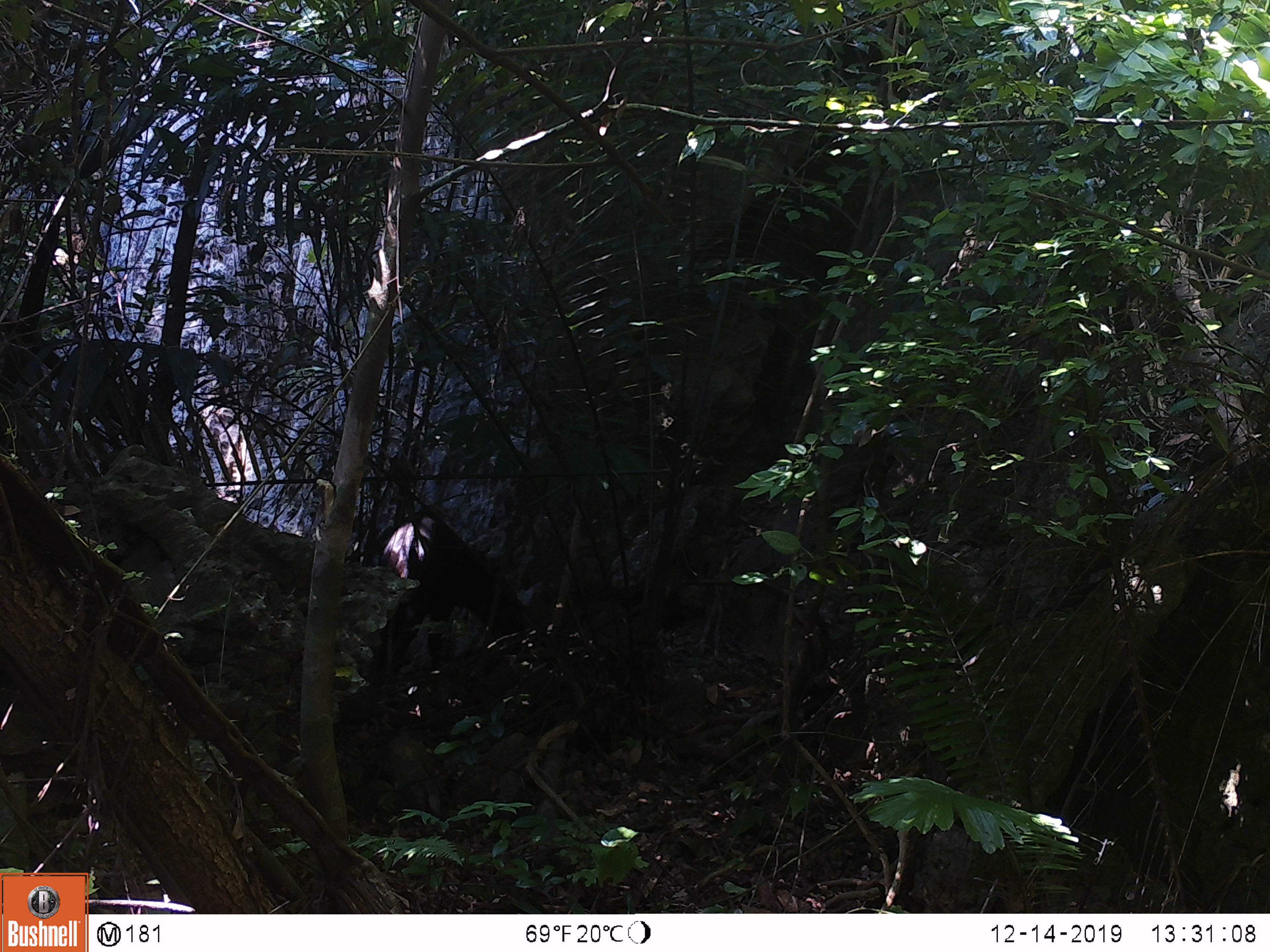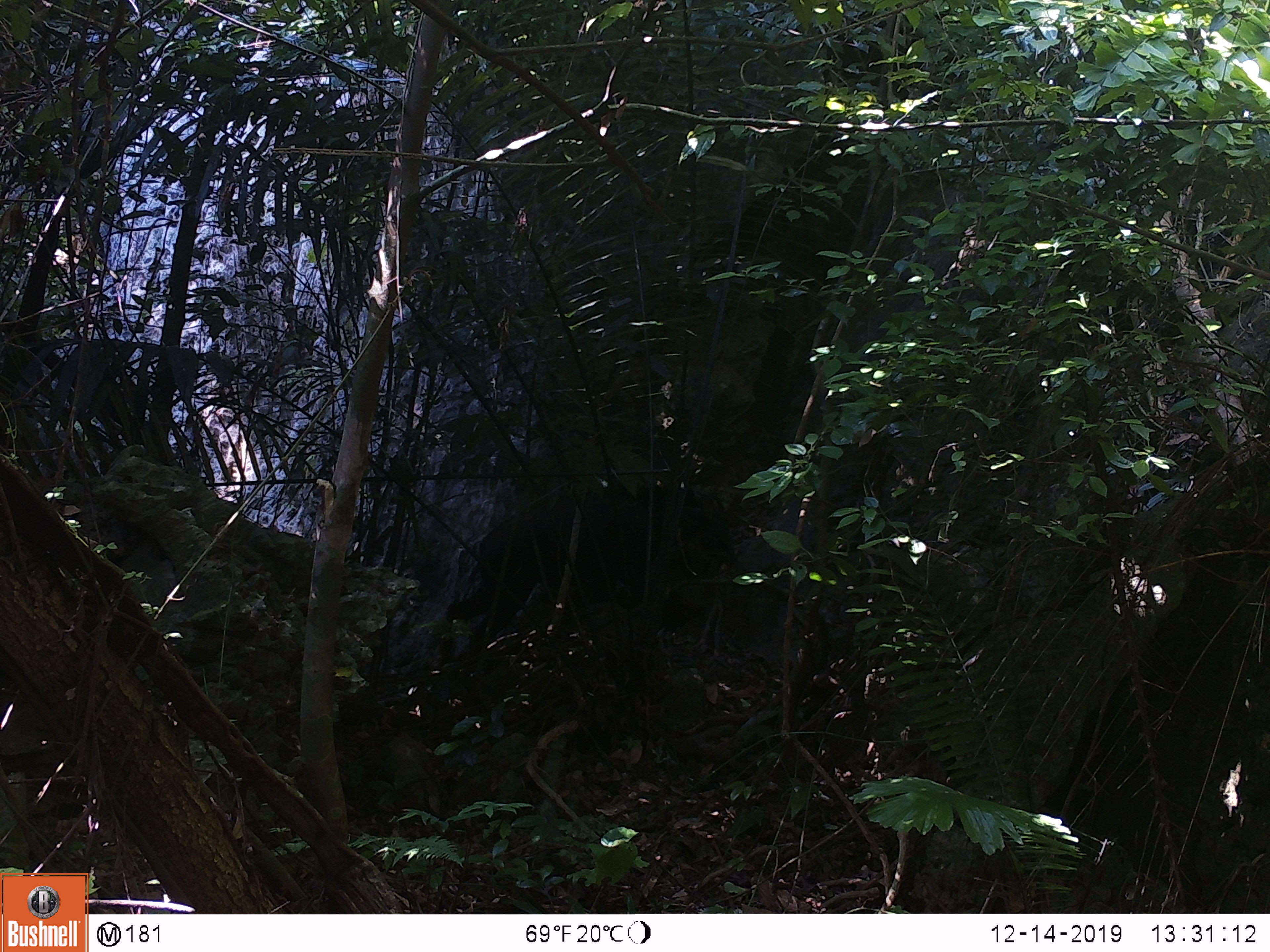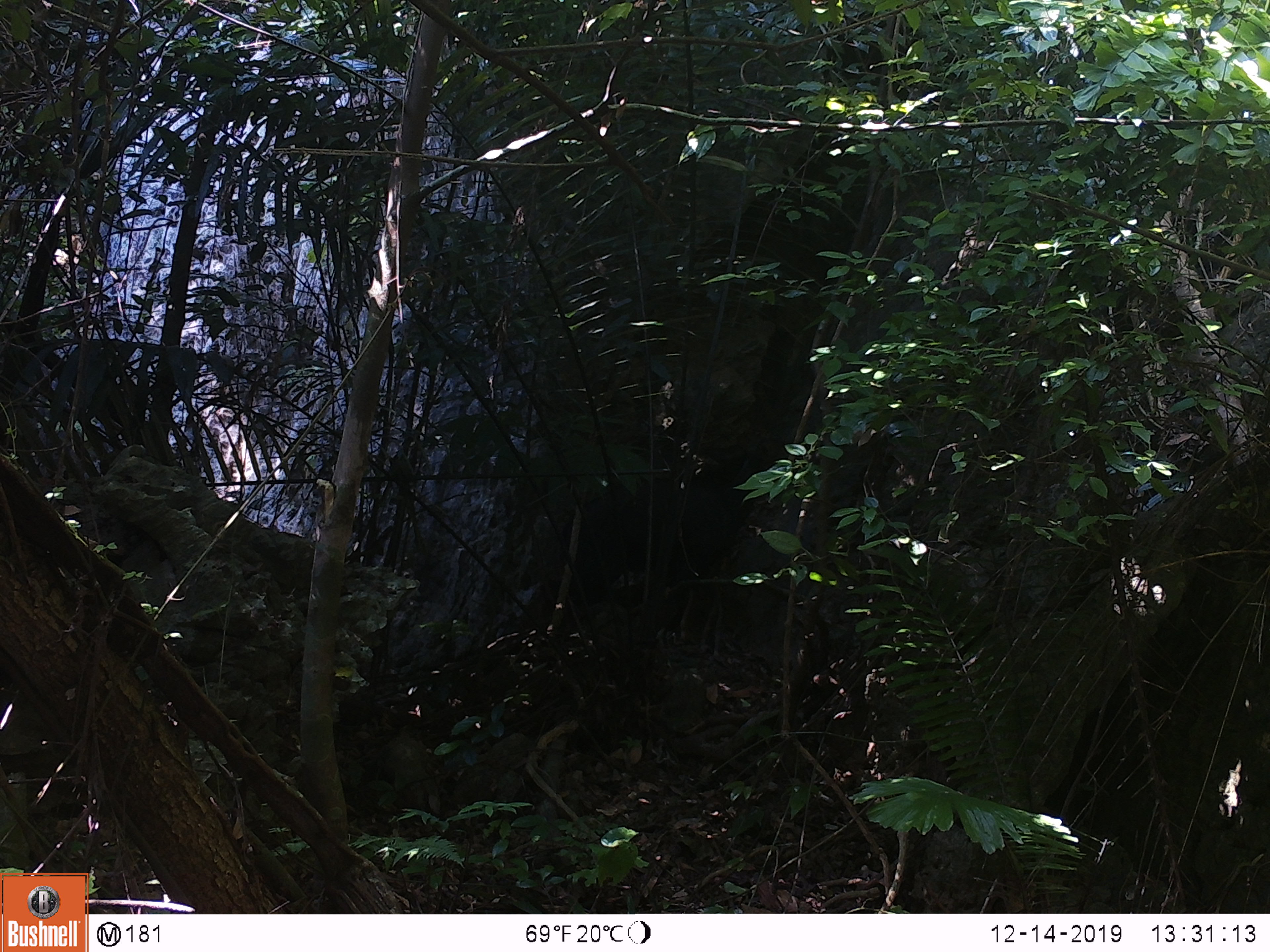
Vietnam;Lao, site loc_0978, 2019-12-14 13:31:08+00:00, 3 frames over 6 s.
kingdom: Animalia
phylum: Chordata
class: Mammalia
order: Artiodactyla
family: Bovidae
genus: Capricornis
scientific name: Capricornis sumatraensis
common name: chinese serow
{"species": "chinese serow (Capricornis sumatraensis)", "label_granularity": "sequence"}